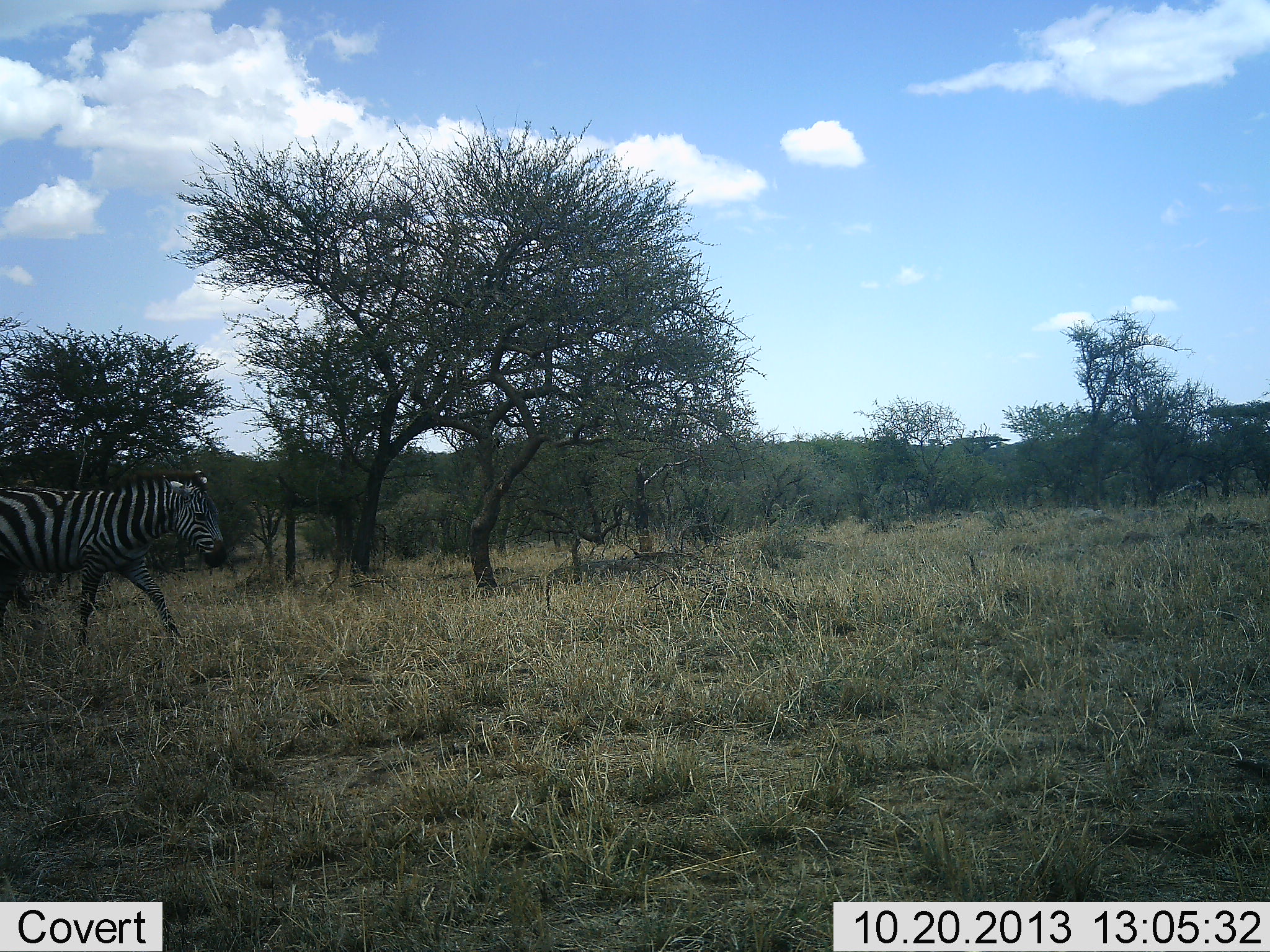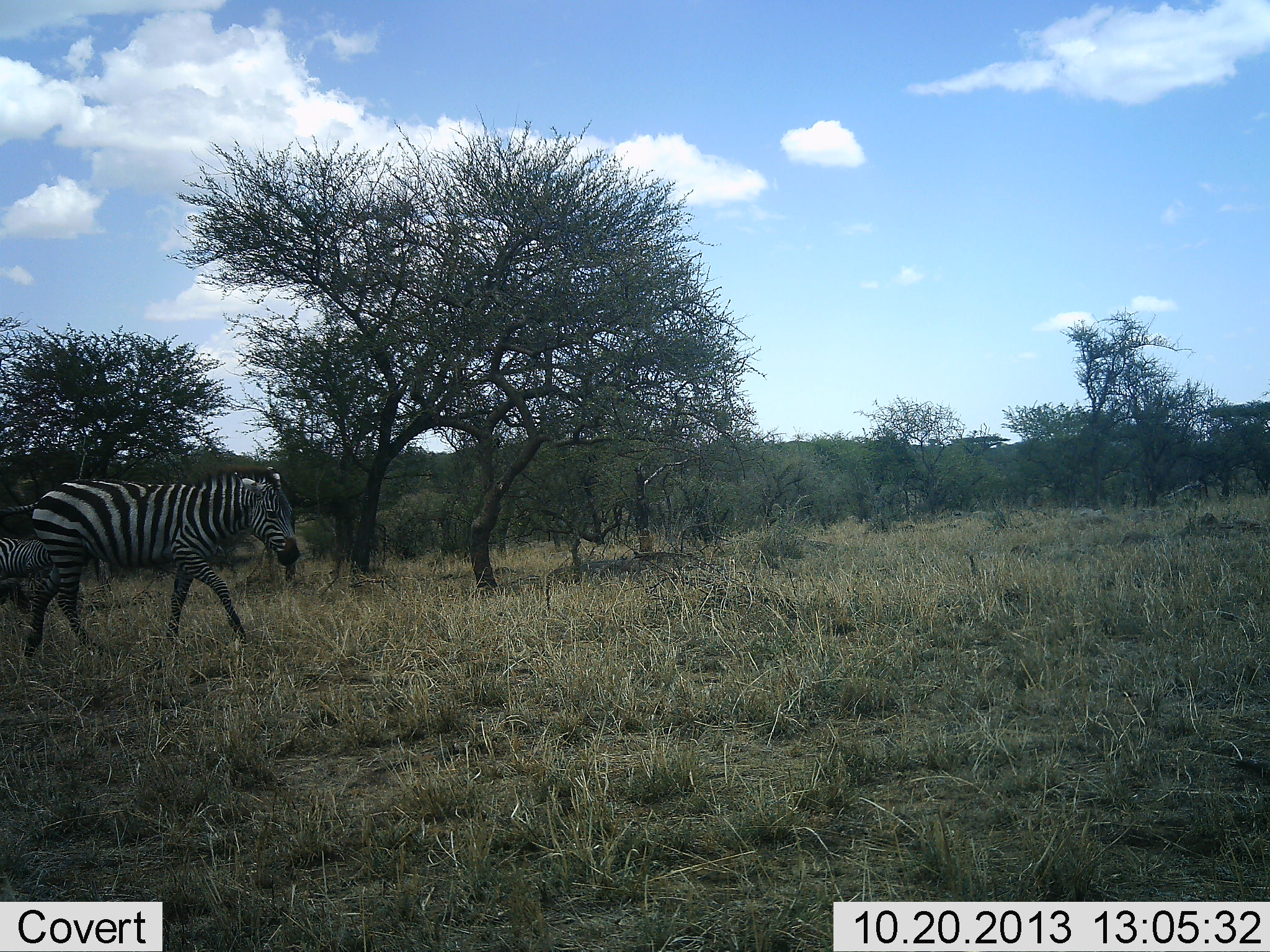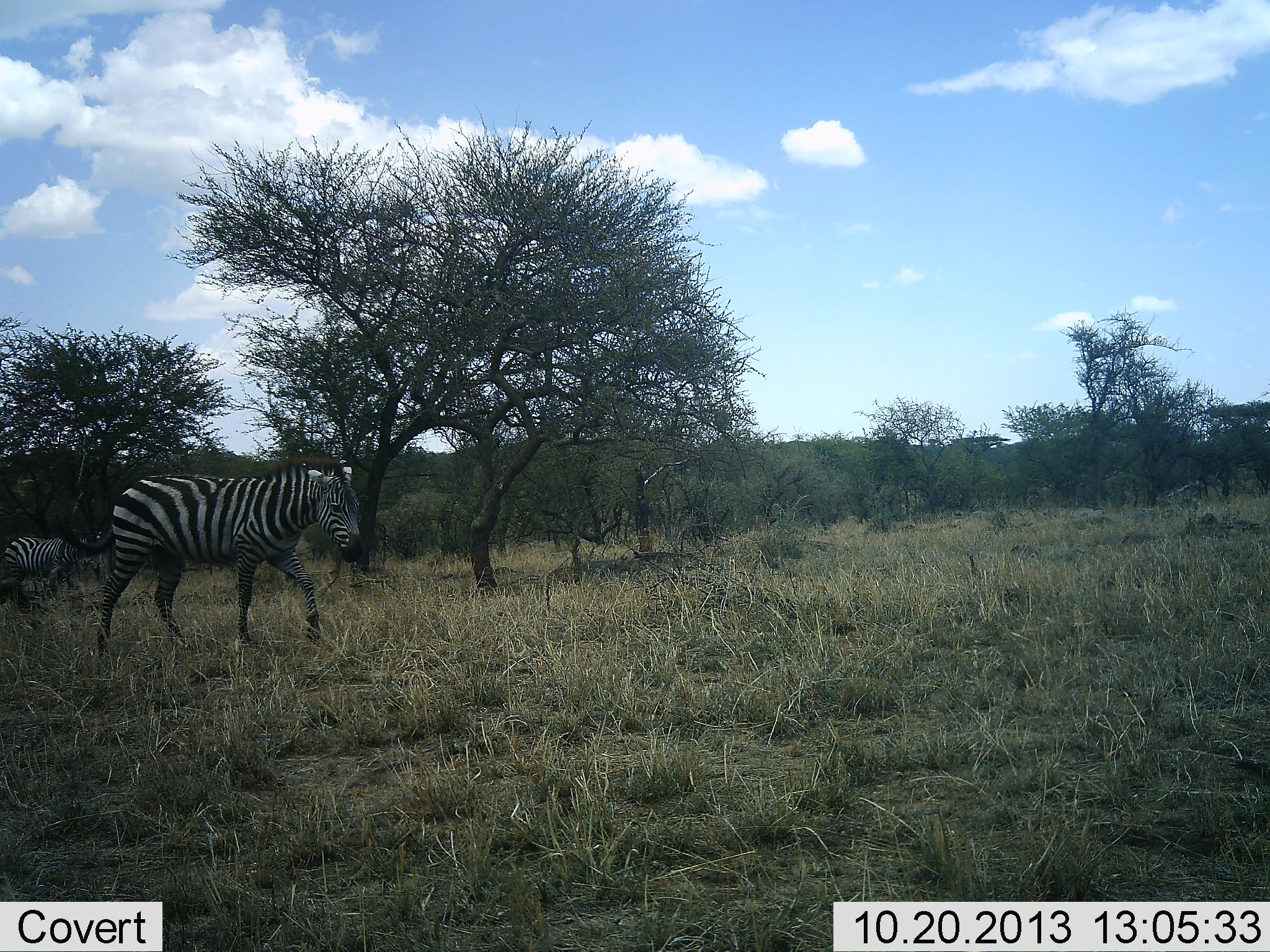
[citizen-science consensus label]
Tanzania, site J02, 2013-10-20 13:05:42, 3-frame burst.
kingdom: Animalia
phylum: Chordata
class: Mammalia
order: Perissodactyla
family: Equidae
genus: Equus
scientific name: Equus quagga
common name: plains zebra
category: zebra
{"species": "zebra (plains zebra) (Equus quagga)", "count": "2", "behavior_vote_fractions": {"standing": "0%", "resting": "0%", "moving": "100%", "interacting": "0%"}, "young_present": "0%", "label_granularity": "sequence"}